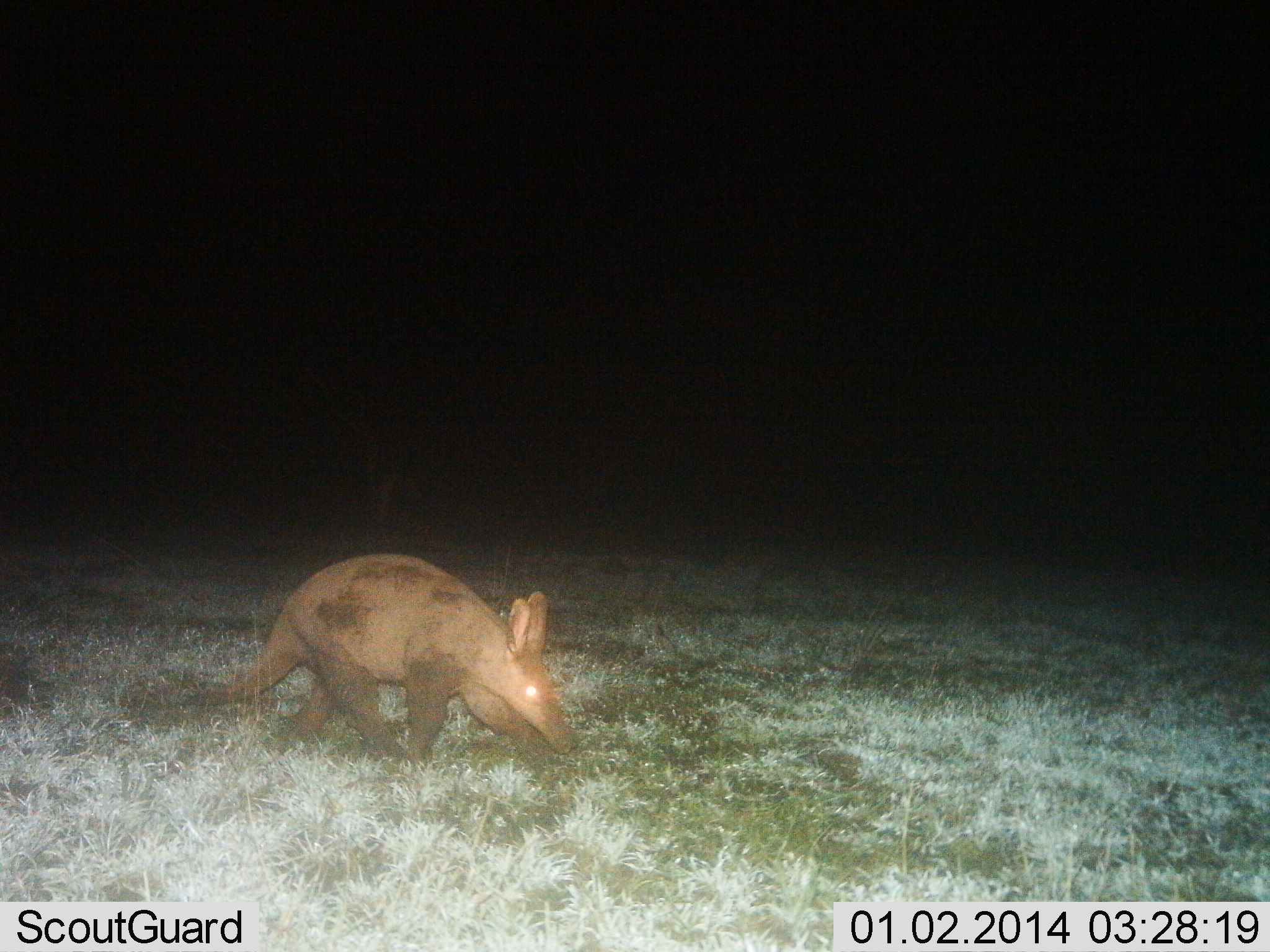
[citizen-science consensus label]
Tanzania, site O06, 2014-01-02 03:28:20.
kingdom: Animalia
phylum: Chordata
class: Mammalia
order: Tubulidentata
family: Orycteropodidae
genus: Orycteropus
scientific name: Orycteropus afer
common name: aardvark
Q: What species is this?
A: Aardvark (Orycteropus afer).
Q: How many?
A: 1.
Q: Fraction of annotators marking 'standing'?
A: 30%.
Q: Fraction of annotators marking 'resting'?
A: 0%.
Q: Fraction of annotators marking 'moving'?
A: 70%.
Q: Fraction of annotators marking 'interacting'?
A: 0%.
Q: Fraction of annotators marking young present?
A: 0%.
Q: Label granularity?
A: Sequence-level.